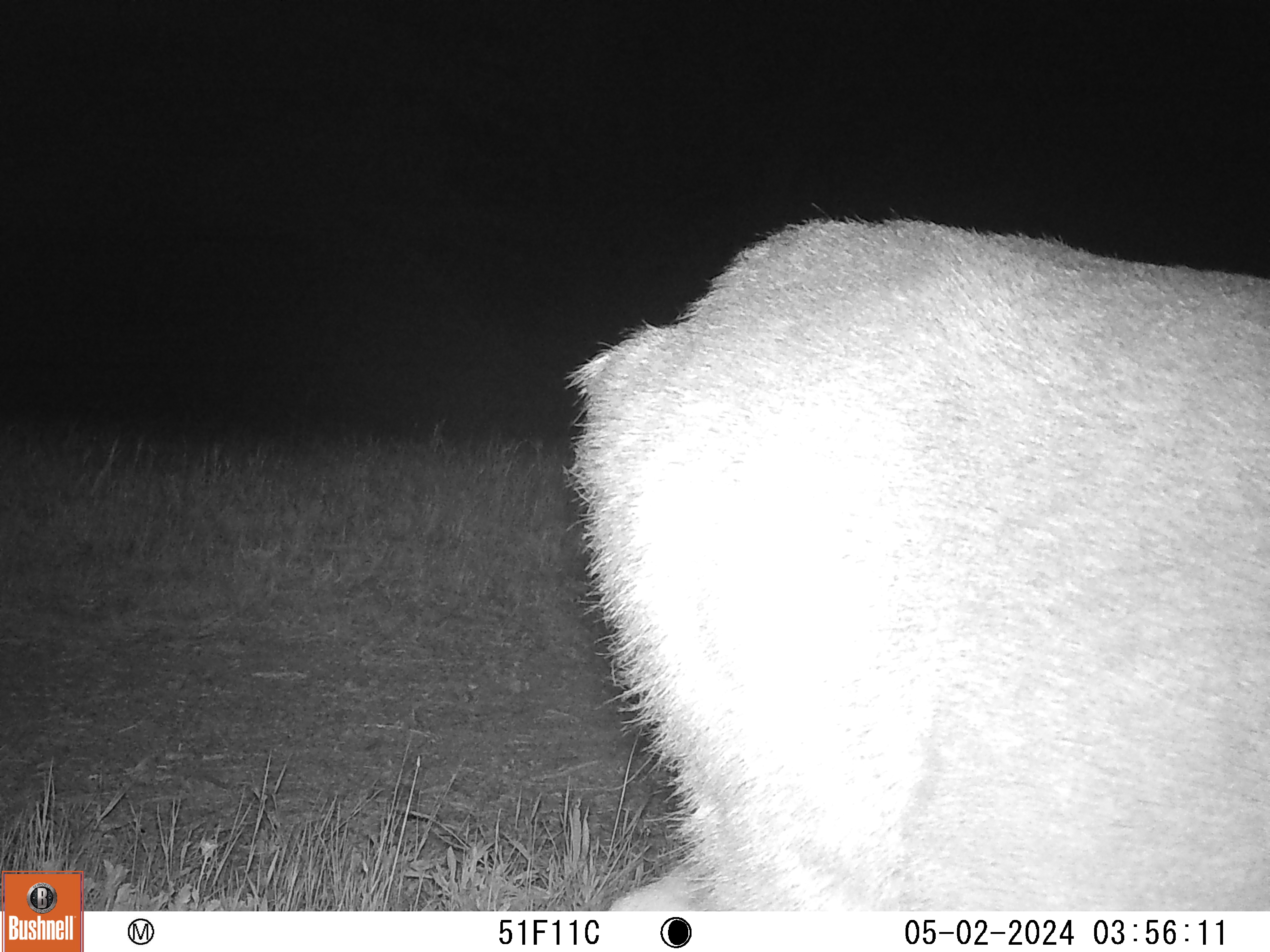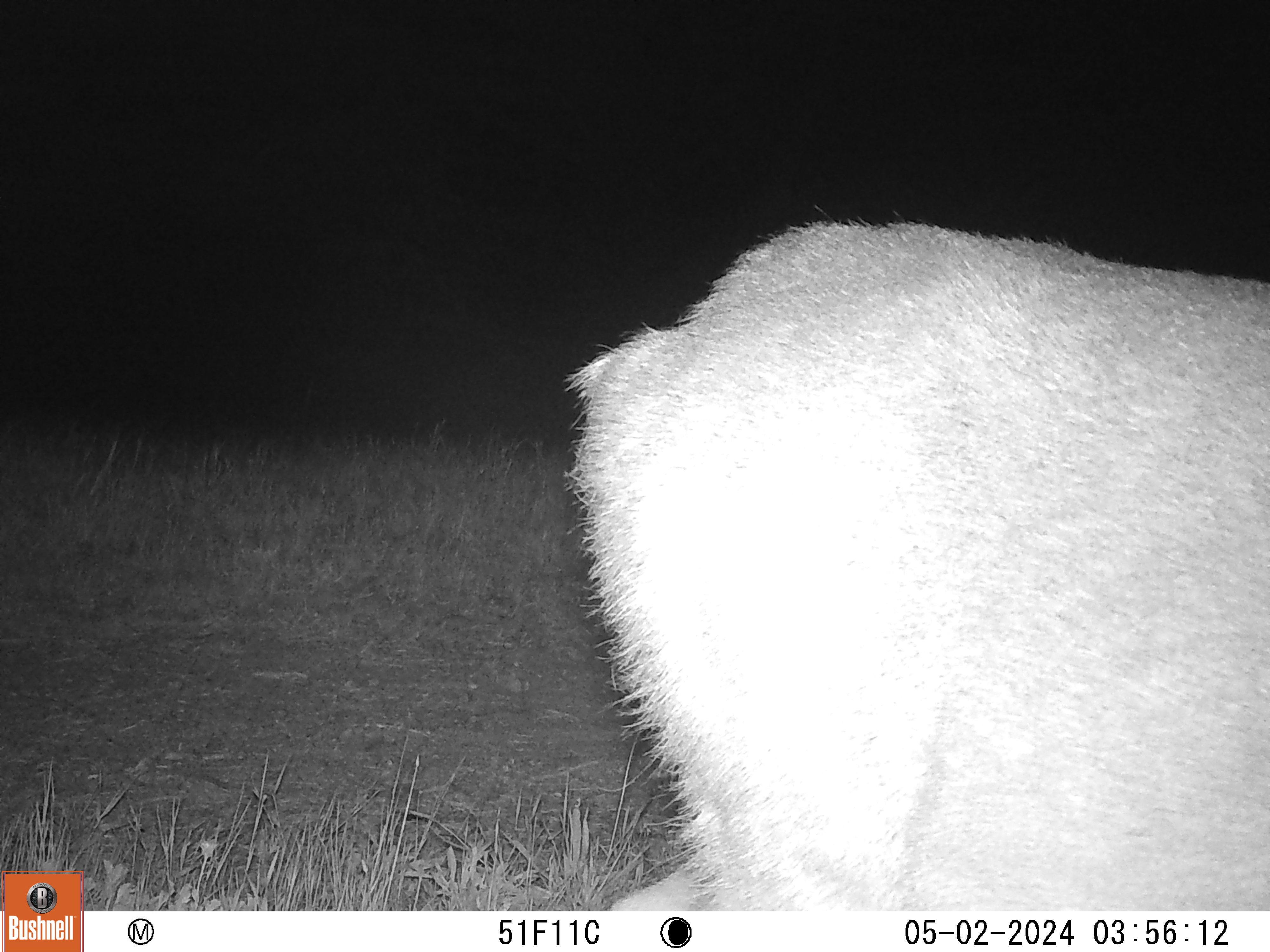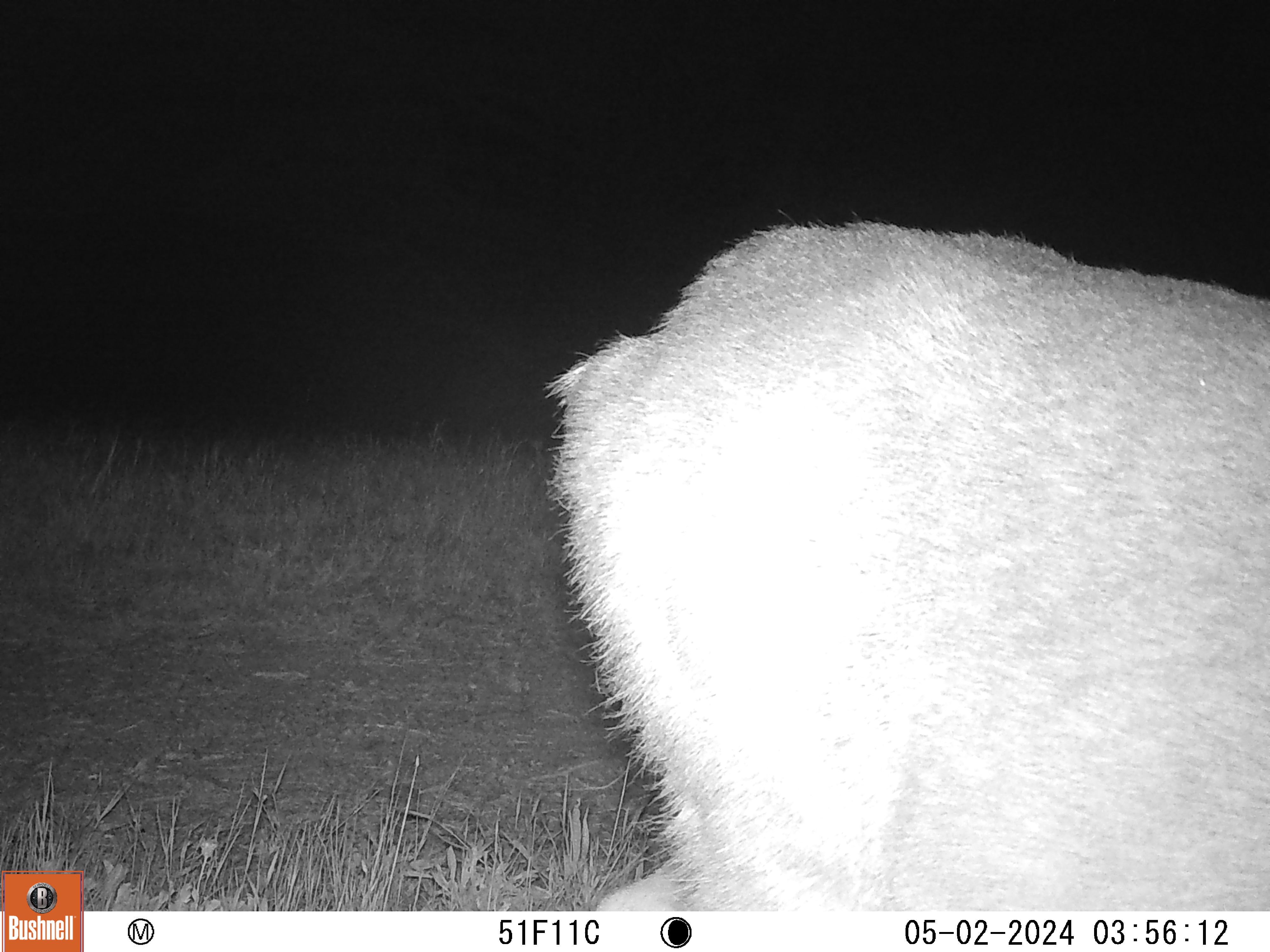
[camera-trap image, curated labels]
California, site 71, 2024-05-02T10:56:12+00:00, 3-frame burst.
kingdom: Animalia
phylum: Chordata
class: Mammalia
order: Artiodactyla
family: Cervidae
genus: Odocoileus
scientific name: Odocoileus hemionus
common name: mule deer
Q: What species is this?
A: Mule deer (Odocoileus hemionus).